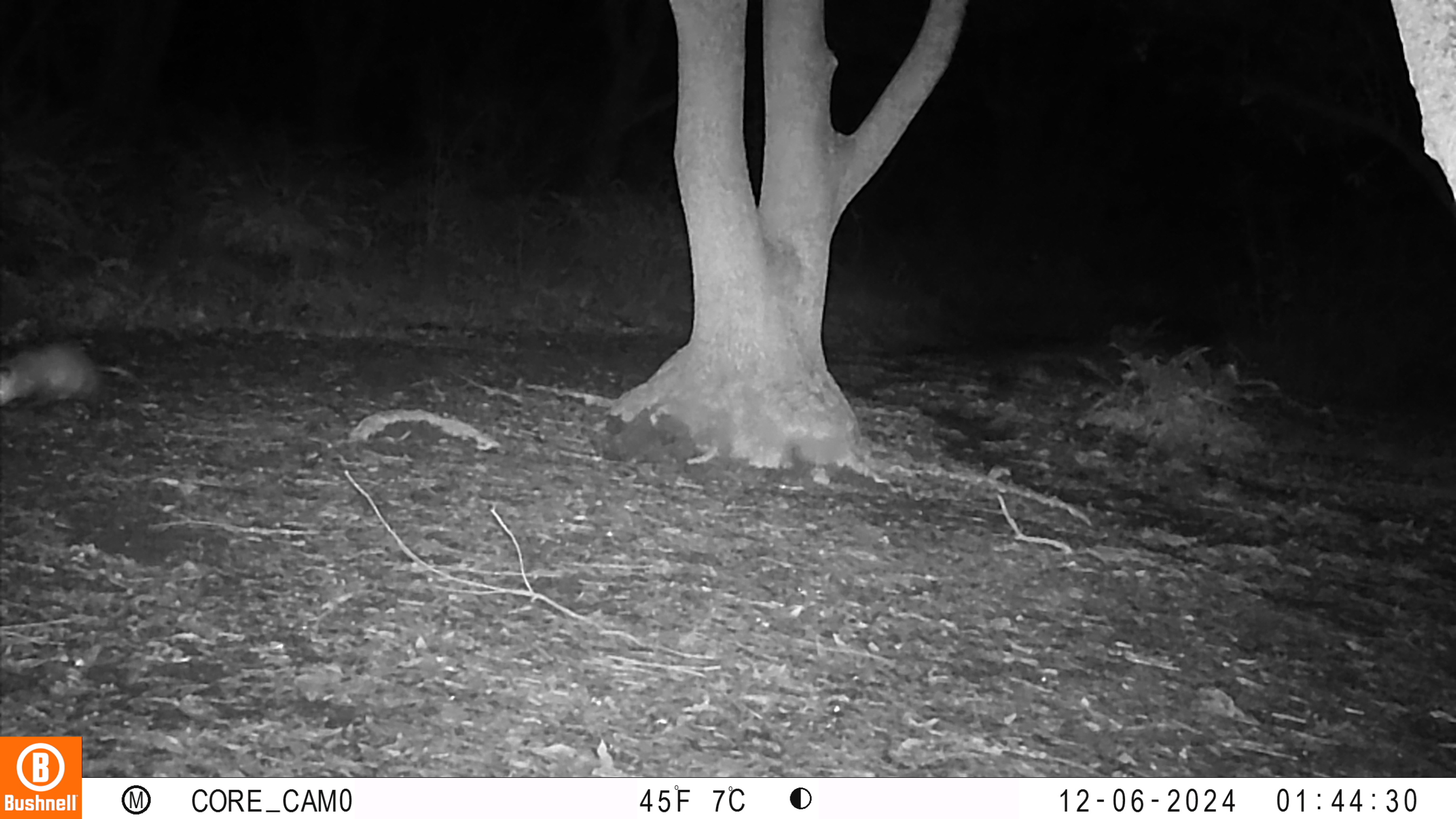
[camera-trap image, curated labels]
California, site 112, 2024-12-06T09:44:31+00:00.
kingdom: Animalia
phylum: Chordata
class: Mammalia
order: Didelphimorphia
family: Didelphidae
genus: Didelphis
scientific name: Didelphis virginiana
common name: virginia opossum